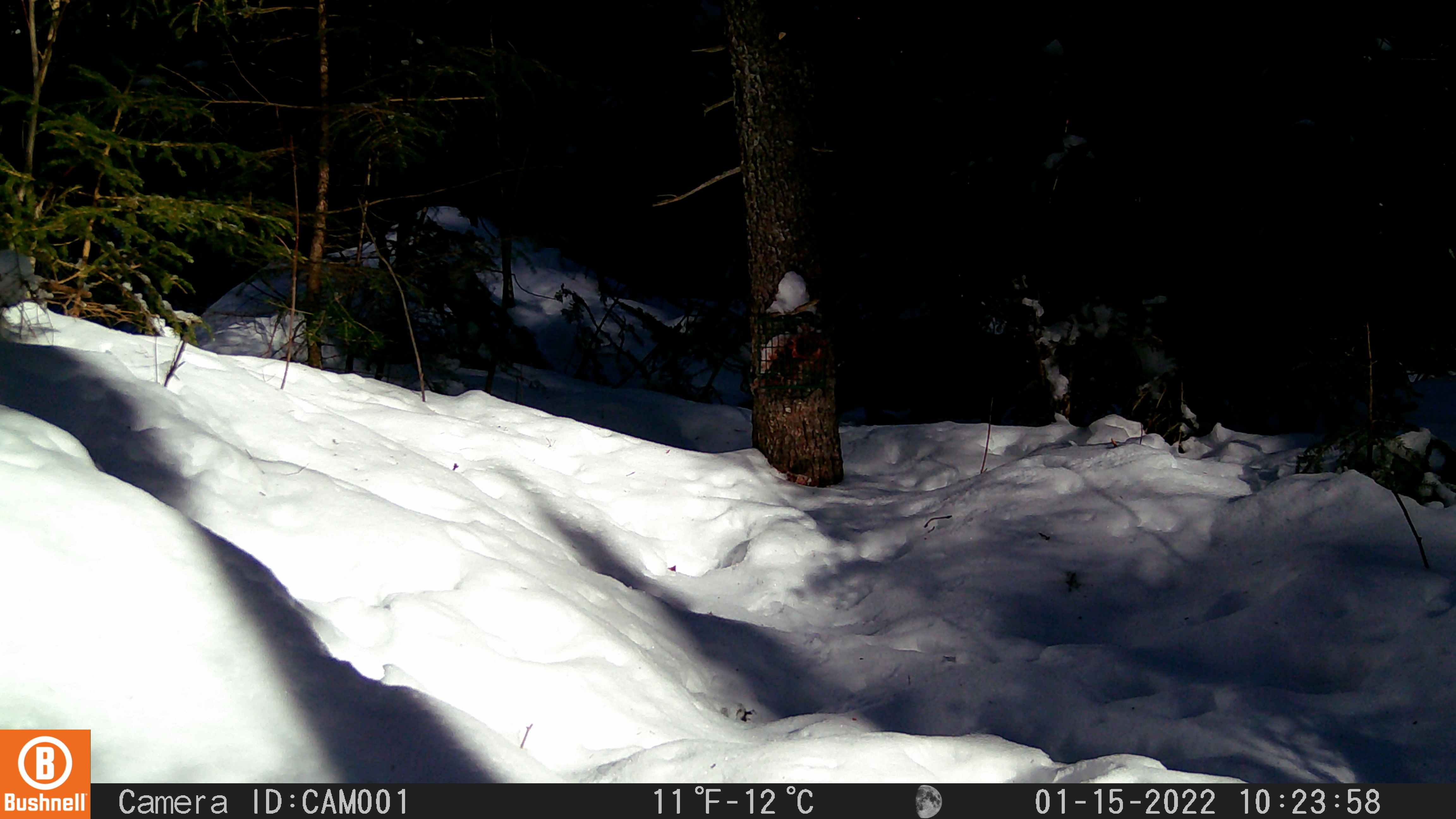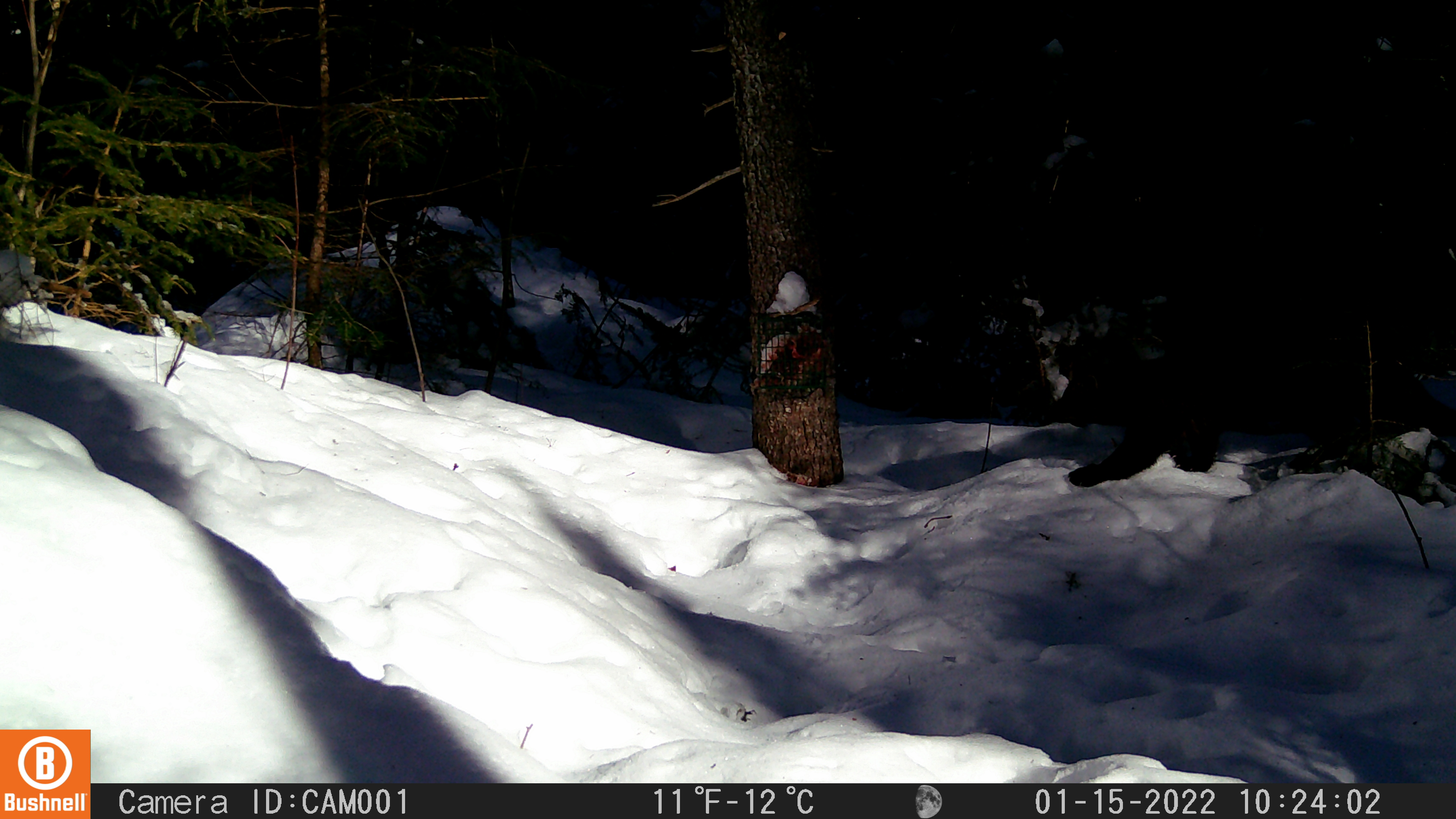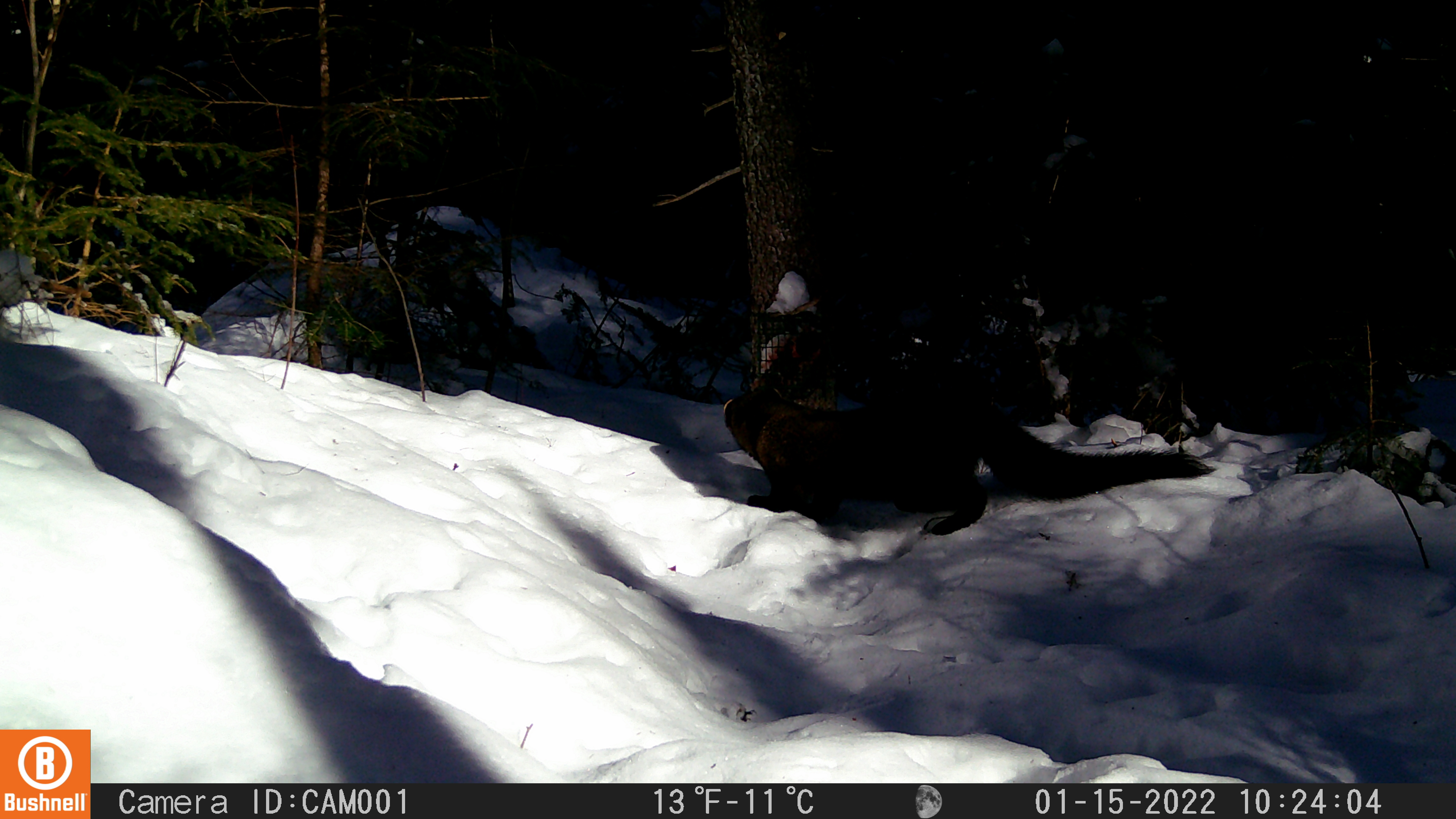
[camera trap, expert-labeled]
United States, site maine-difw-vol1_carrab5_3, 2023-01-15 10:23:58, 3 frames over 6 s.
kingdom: Animalia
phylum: Chordata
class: Mammalia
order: Carnivora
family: Mustelidae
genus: Pekania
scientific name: Pekania pennanti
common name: fisher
Fisher (Pekania pennanti).